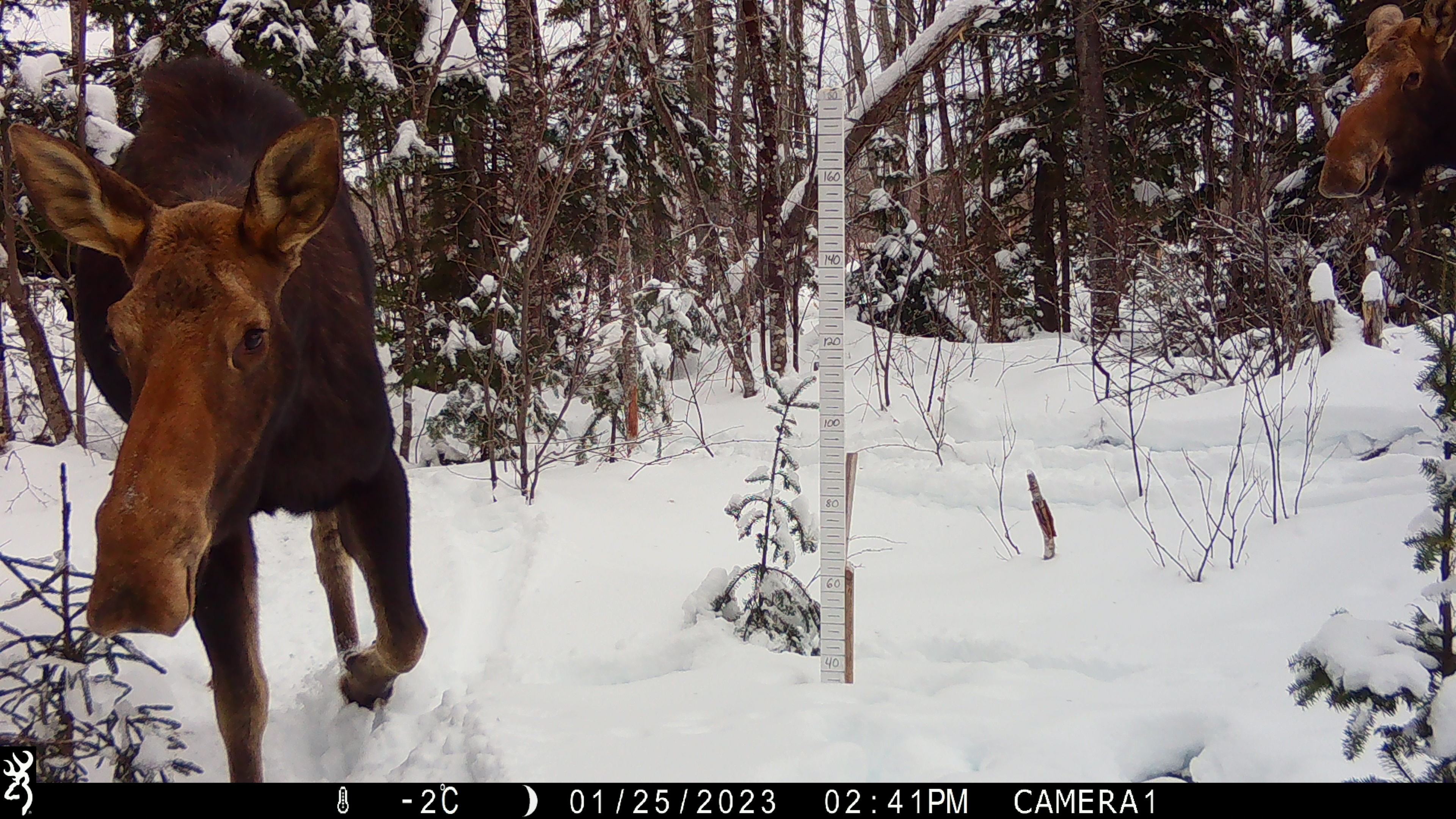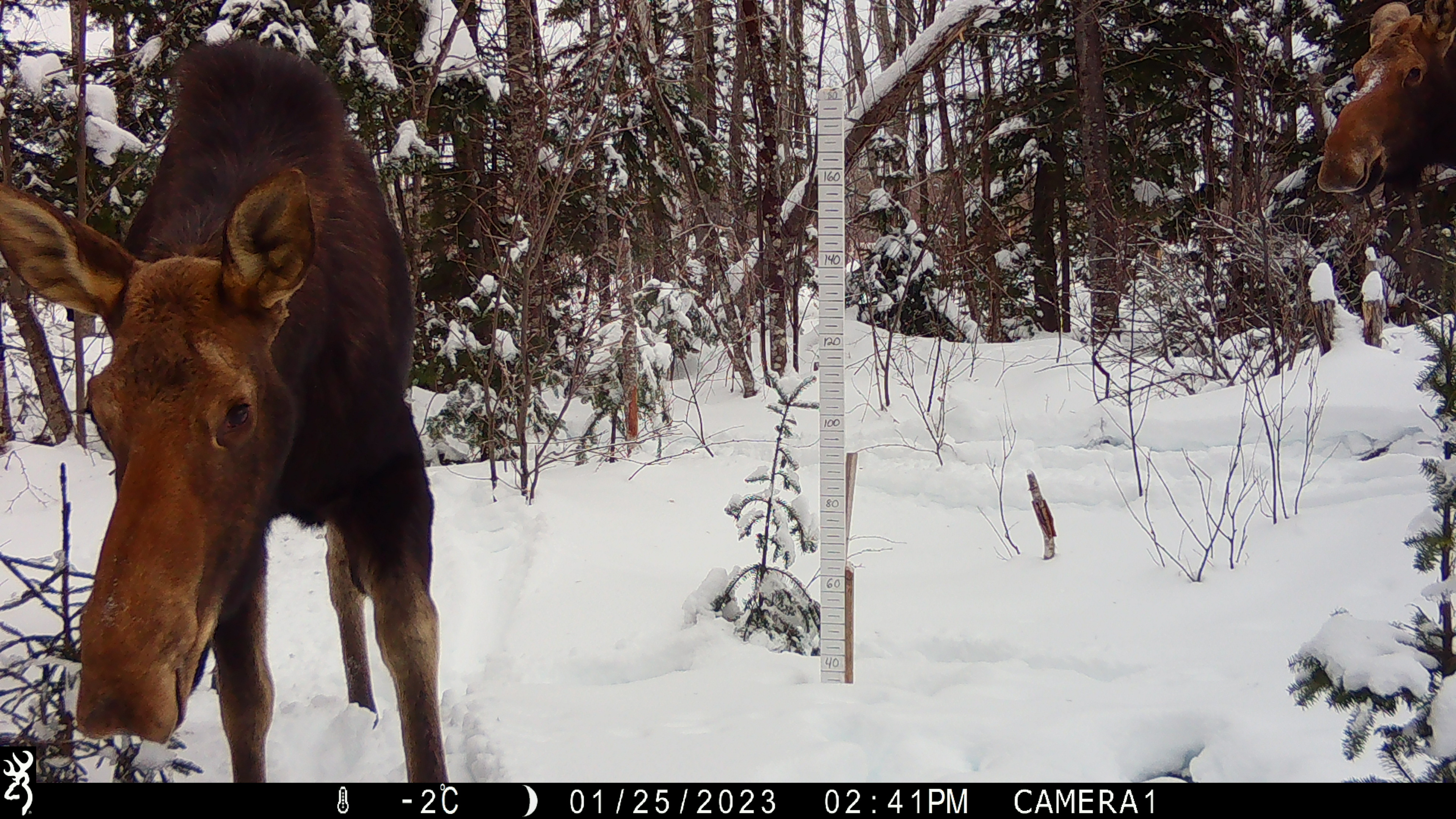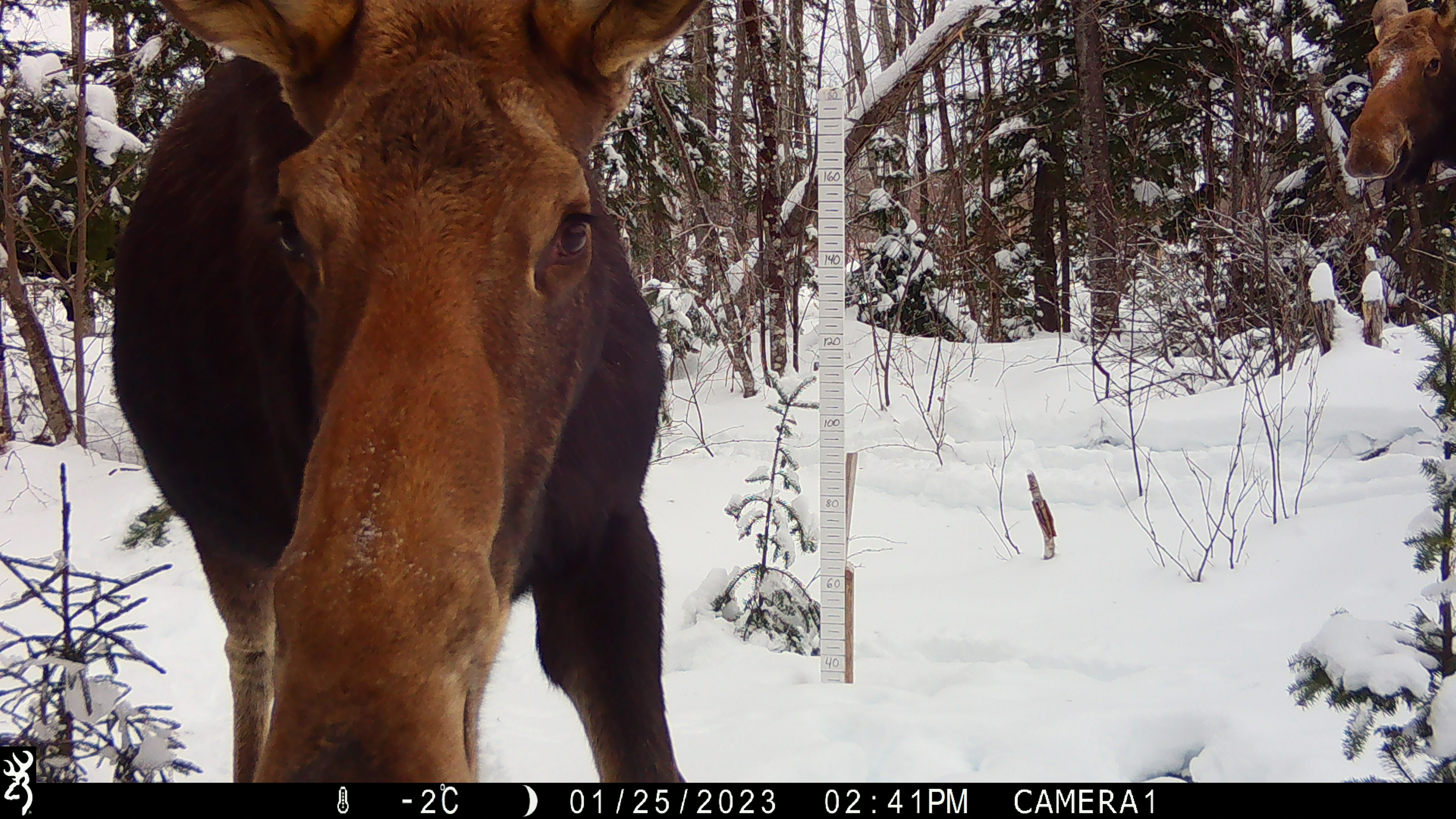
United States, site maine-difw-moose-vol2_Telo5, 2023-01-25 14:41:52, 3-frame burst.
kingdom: Animalia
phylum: Chordata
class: Mammalia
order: Artiodactyla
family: Cervidae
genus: Alces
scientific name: Alces alces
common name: moose